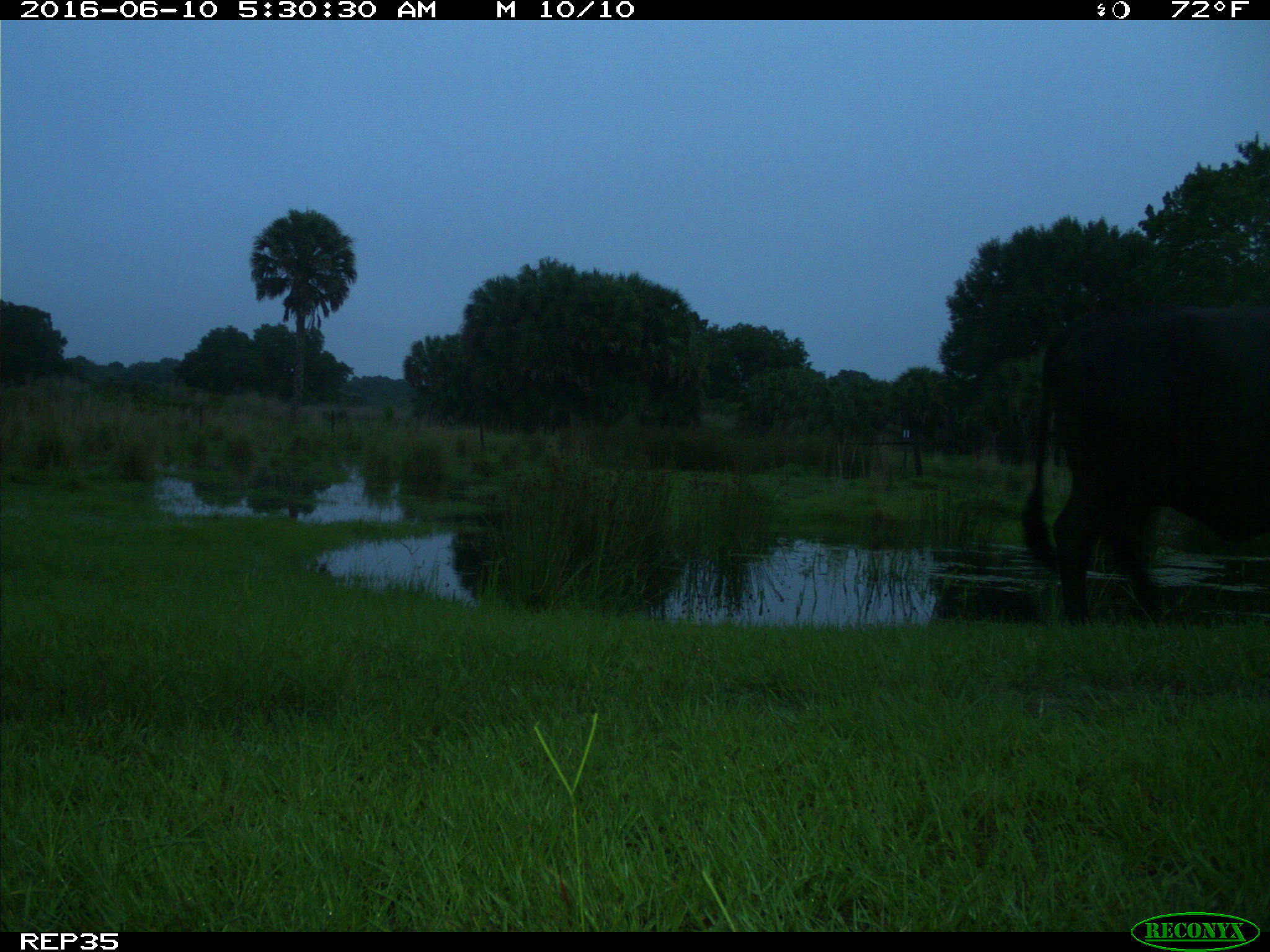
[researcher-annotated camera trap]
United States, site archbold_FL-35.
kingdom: Animalia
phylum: Chordata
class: Mammalia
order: Artiodactyla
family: Bovidae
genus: Bos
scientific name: Bos taurus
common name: domestic cow